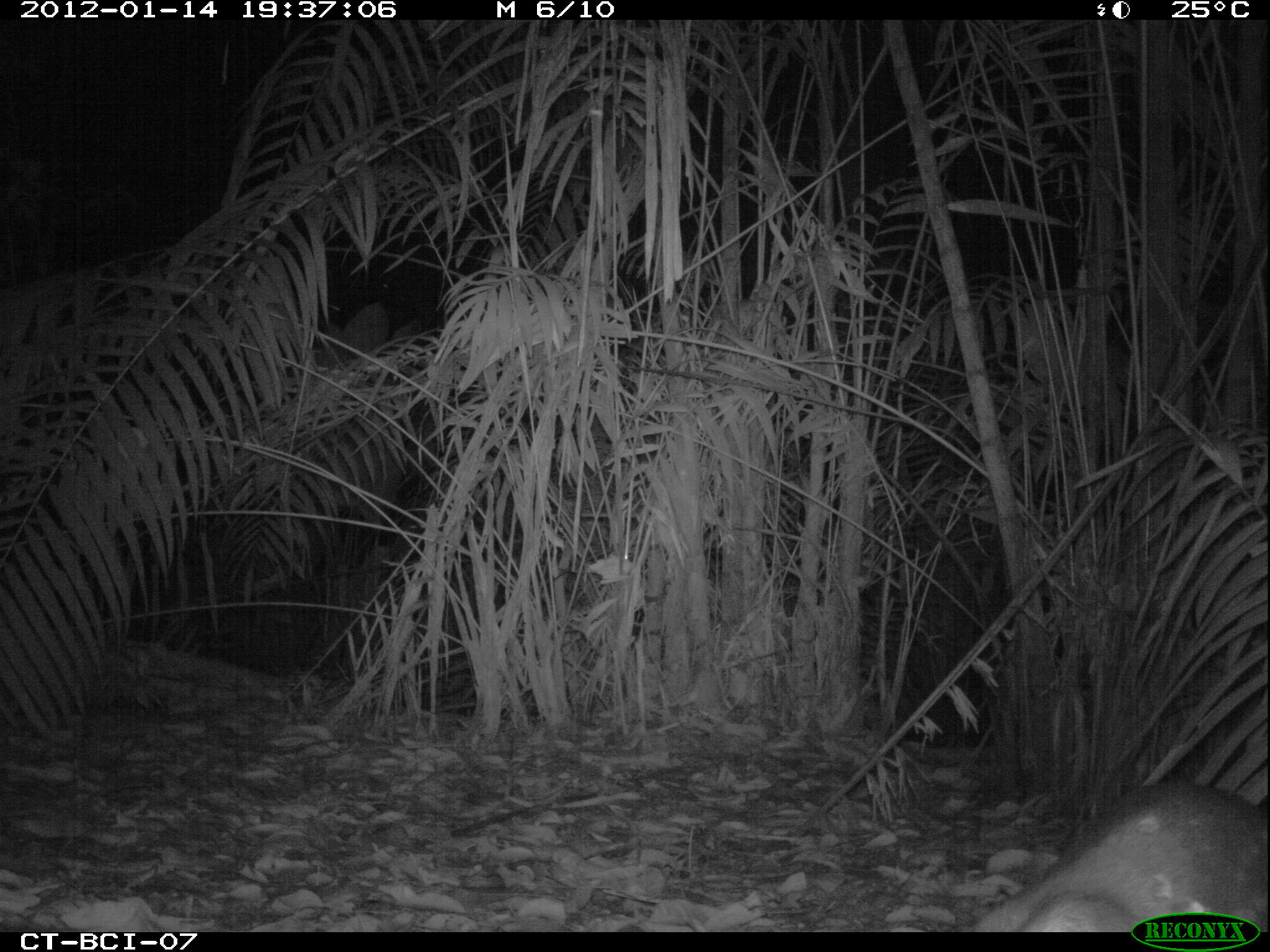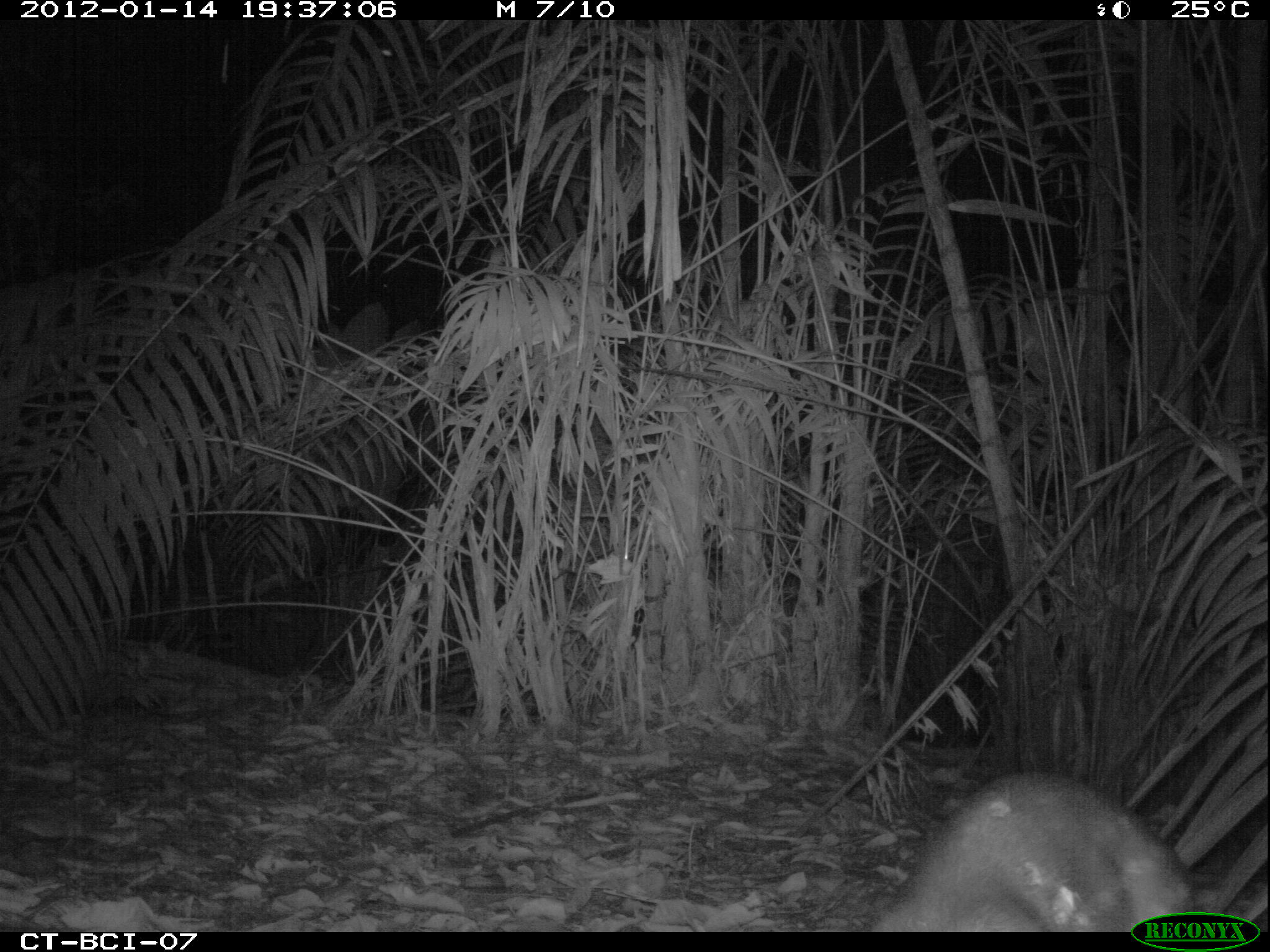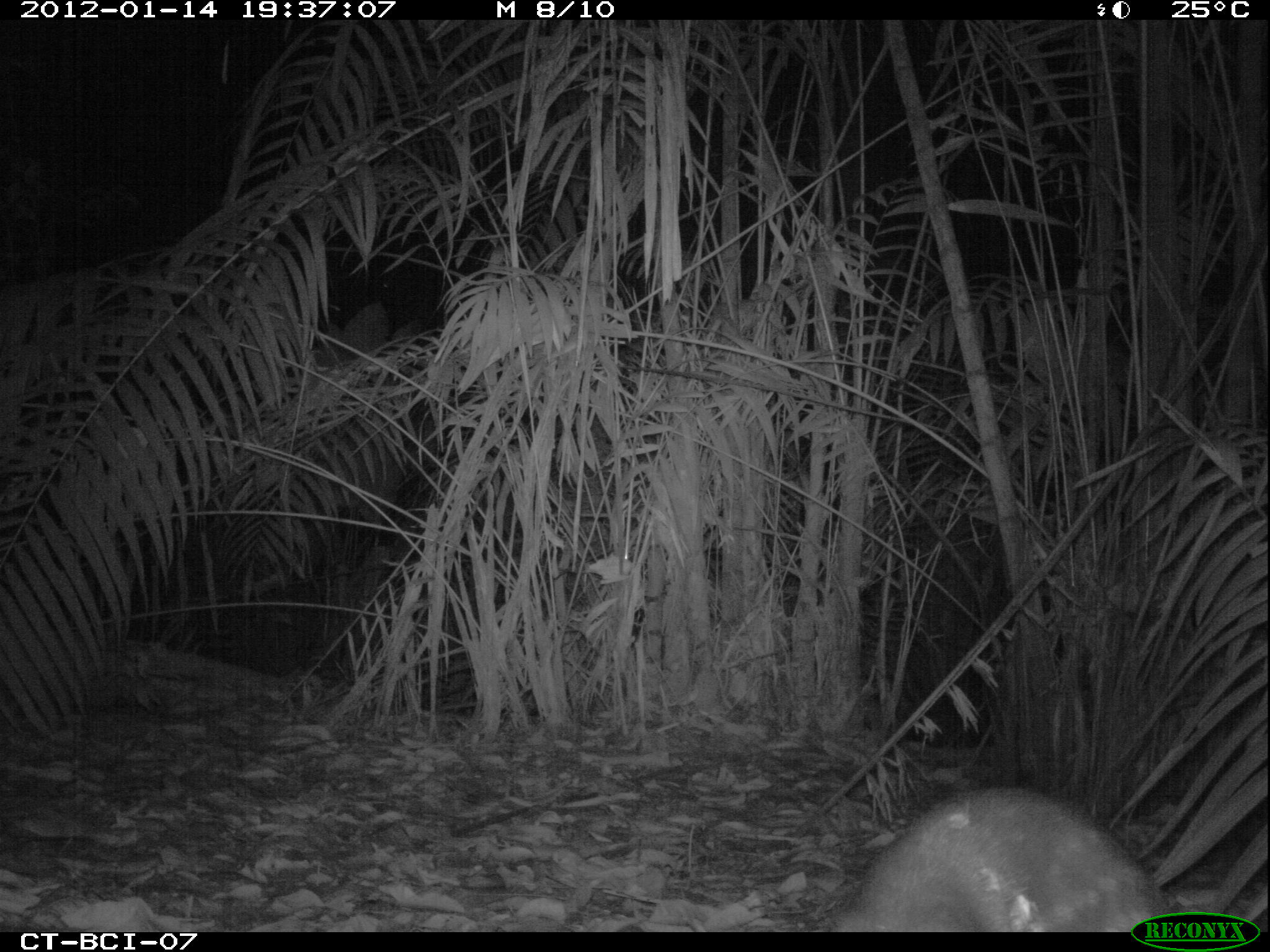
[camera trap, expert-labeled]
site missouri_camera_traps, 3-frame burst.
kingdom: Animalia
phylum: Chordata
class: Mammalia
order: Rodentia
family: Cuniculidae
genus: Cuniculus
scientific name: Cuniculus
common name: paca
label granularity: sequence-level